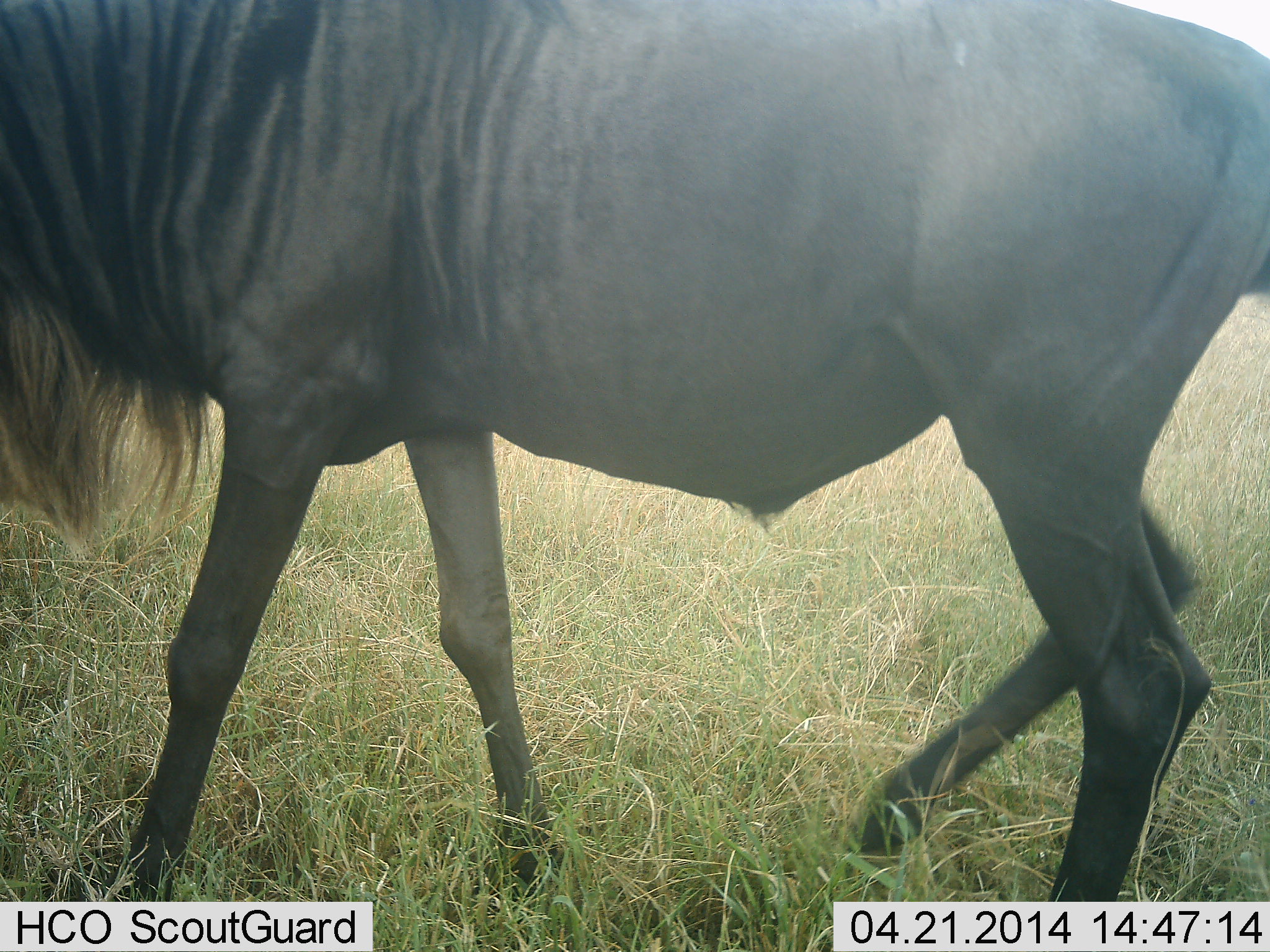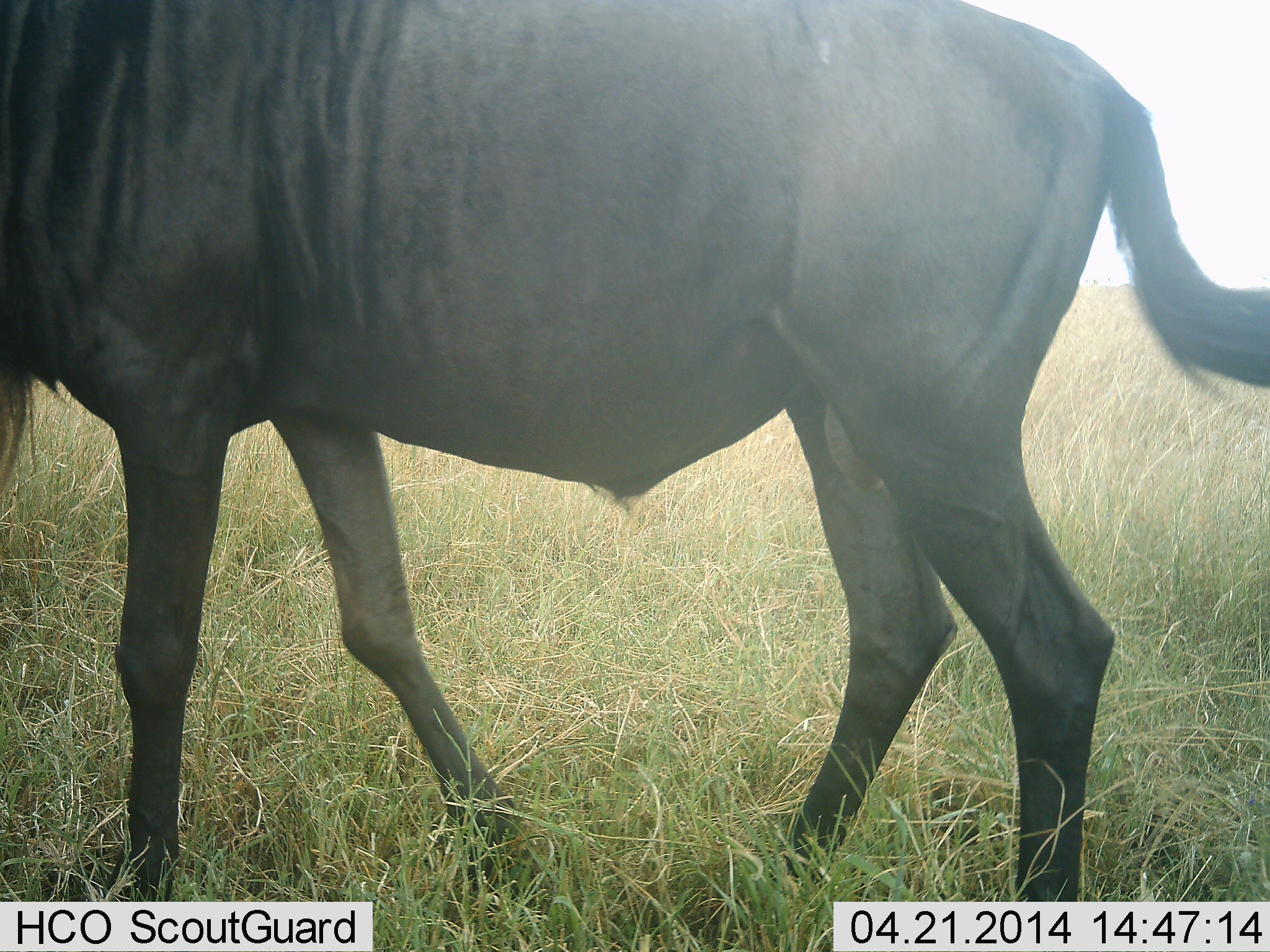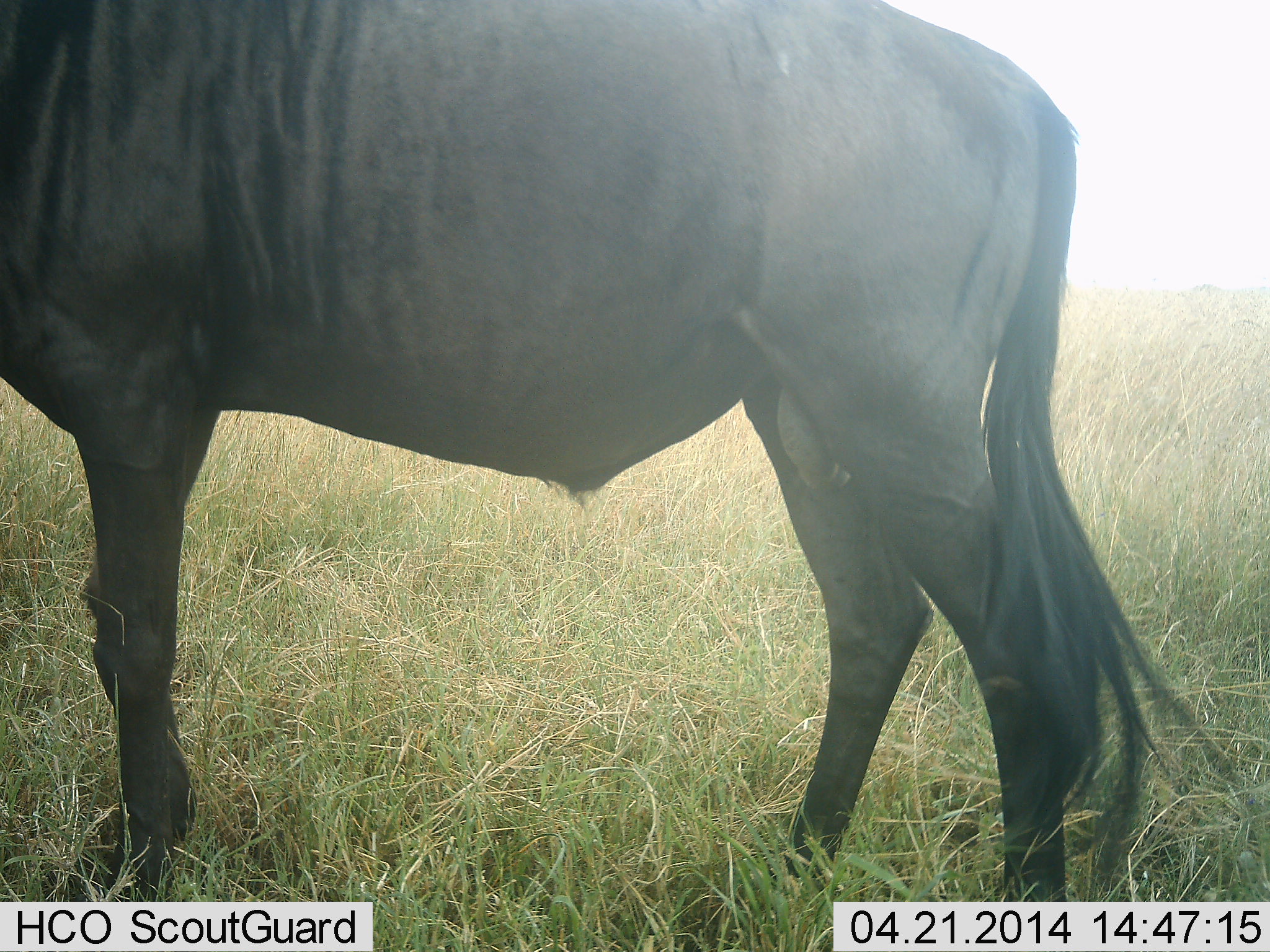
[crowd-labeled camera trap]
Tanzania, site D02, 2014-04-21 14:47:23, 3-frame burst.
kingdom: Animalia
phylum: Chordata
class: Mammalia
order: Artiodactyla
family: Bovidae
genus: Connochaetes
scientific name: Connochaetes taurinus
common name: blue wildebeest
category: wildebeest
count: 1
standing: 60%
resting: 0%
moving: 50%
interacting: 0%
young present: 0%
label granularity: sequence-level